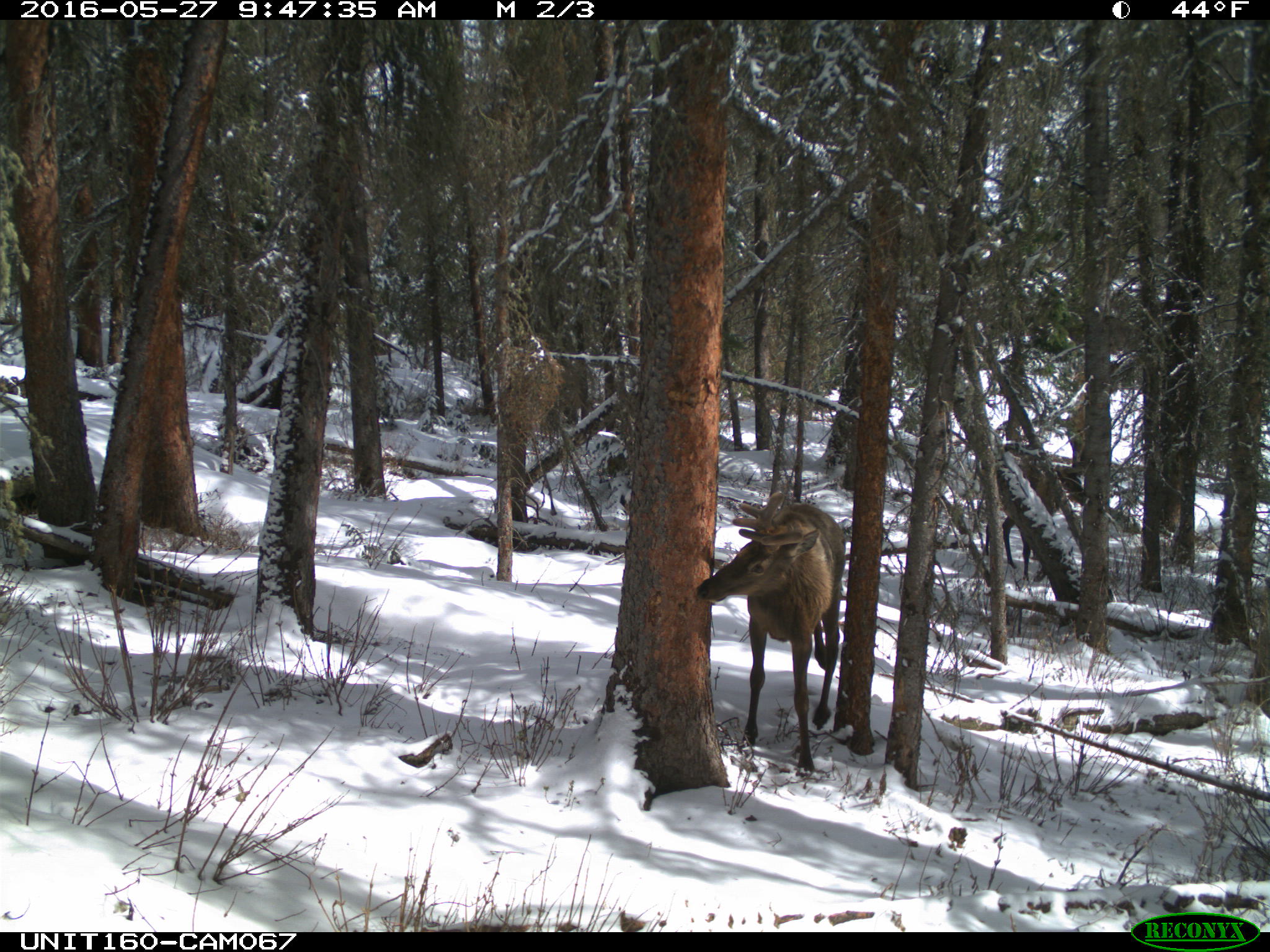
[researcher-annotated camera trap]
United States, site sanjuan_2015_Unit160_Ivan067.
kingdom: Animalia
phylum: Chordata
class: Mammalia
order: Artiodactyla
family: Cervidae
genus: Cervus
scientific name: Cervus elaphus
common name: red deer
Cervus elaphus (red deer).